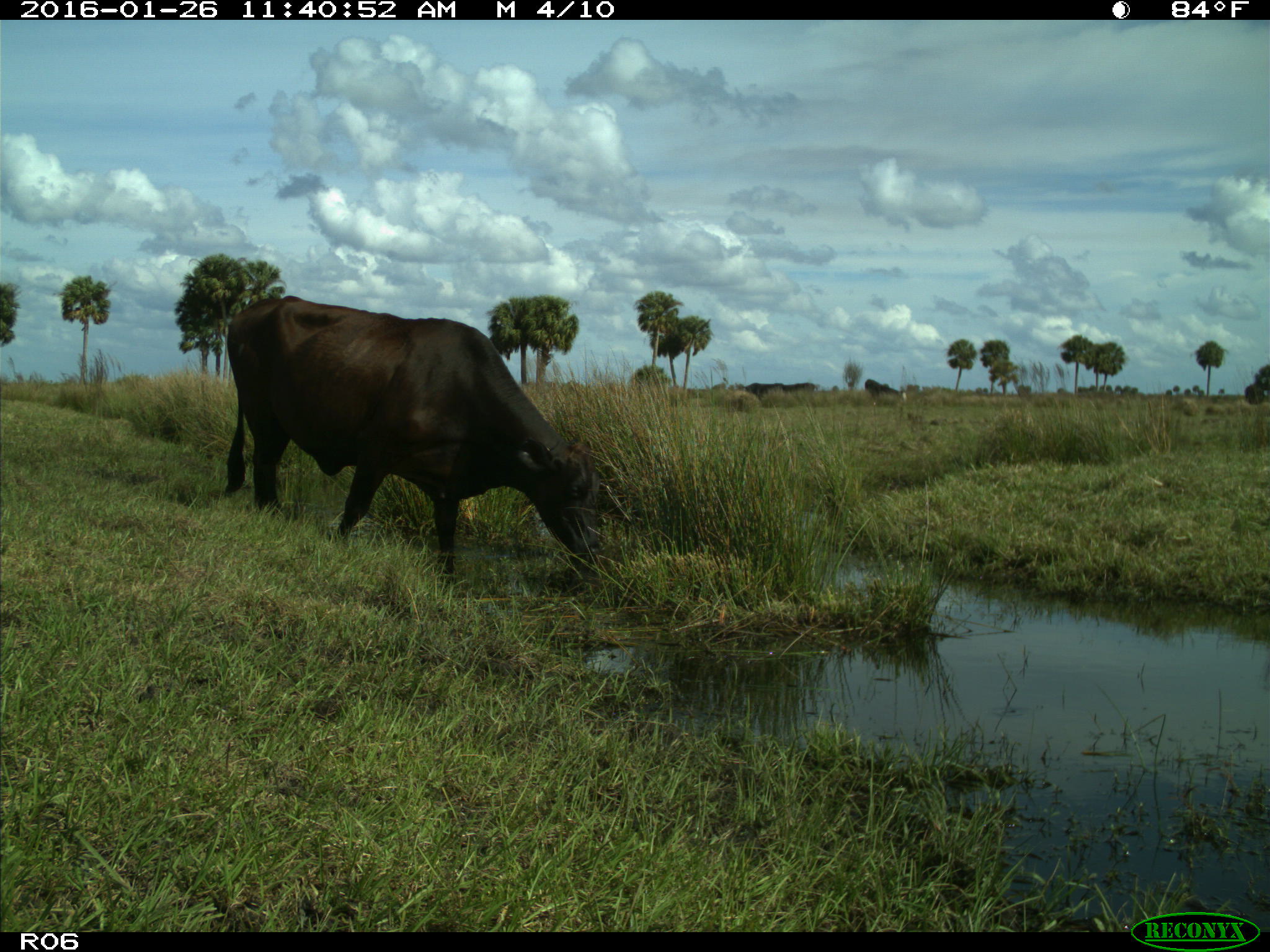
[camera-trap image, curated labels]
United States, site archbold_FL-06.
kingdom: Animalia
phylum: Chordata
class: Mammalia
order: Artiodactyla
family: Bovidae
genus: Bos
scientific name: Bos taurus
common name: domestic cow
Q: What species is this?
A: Bos taurus (domestic cow).